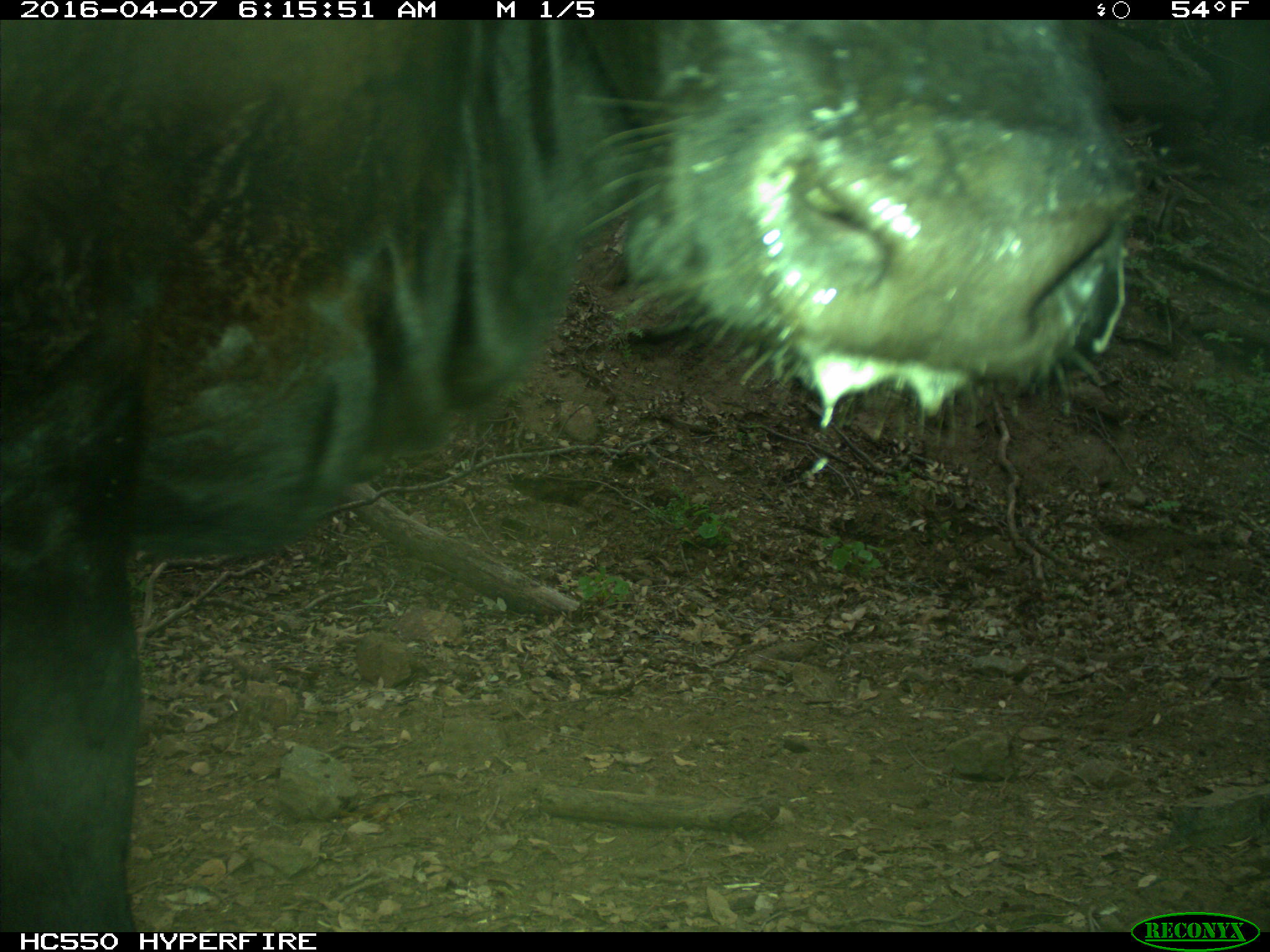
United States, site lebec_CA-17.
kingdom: Animalia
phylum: Chordata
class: Mammalia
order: Artiodactyla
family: Bovidae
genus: Bos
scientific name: Bos taurus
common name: domestic cow